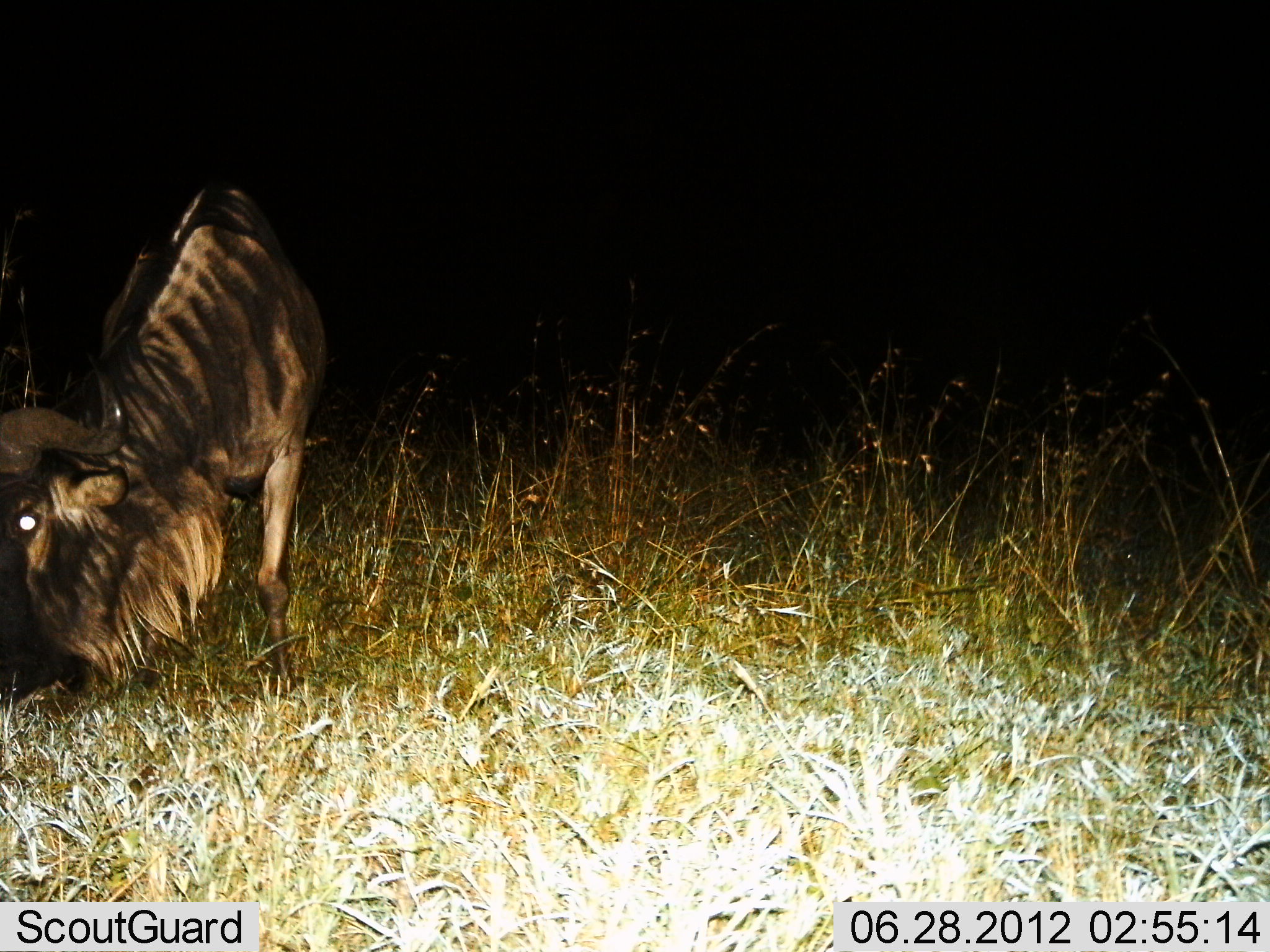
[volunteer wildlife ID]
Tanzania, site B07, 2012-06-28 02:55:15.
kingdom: Animalia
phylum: Chordata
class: Mammalia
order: Artiodactyla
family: Bovidae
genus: Connochaetes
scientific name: Connochaetes taurinus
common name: blue wildebeest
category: wildebeest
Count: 1.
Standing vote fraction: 40%.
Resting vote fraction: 0%.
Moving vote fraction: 0%.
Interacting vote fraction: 0%.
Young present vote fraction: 0%.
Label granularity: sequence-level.